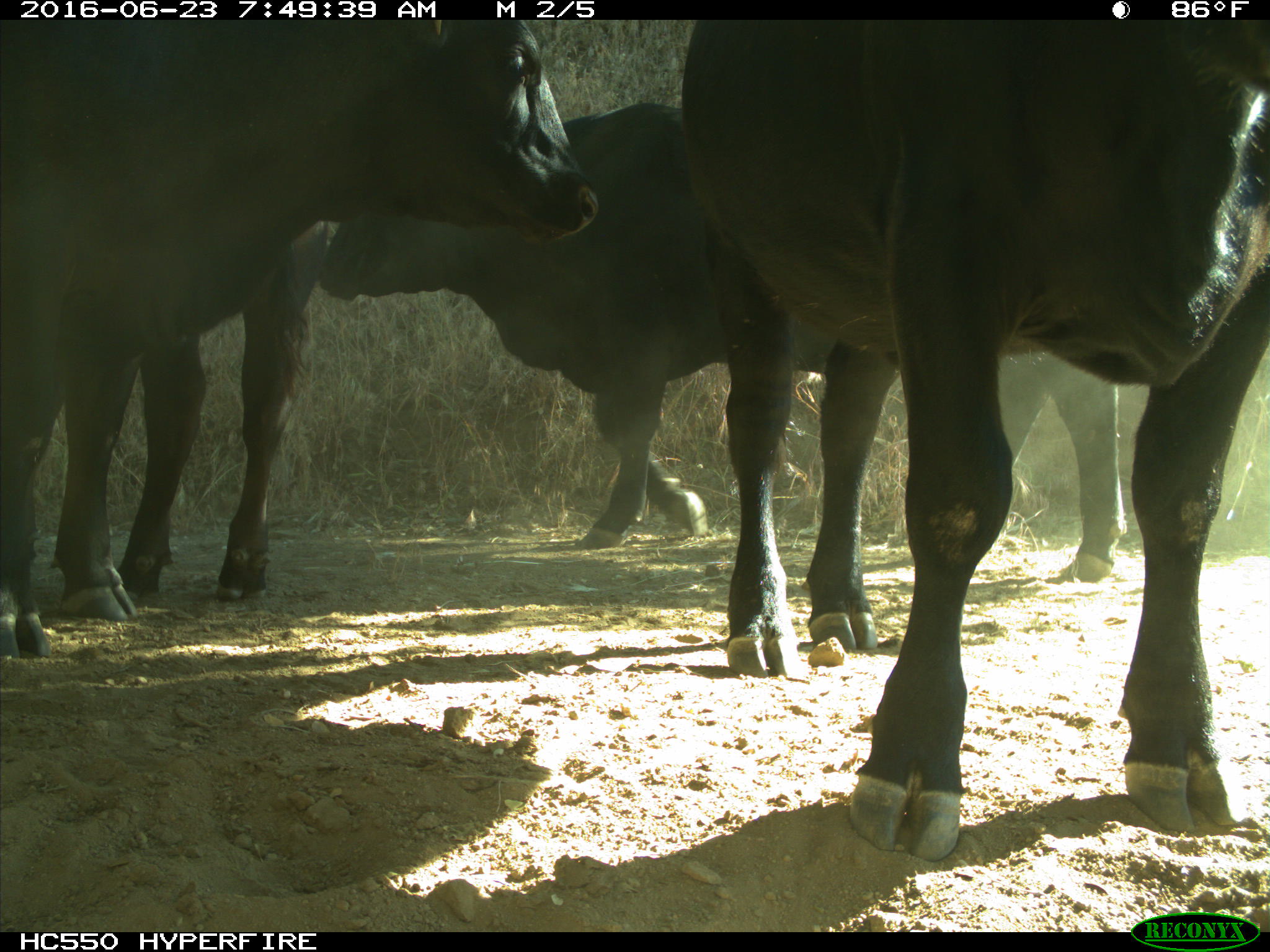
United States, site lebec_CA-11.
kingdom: Animalia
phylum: Chordata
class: Mammalia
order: Artiodactyla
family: Bovidae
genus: Bos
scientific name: Bos taurus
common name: domestic cow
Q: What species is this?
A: Bos taurus (domestic cow).